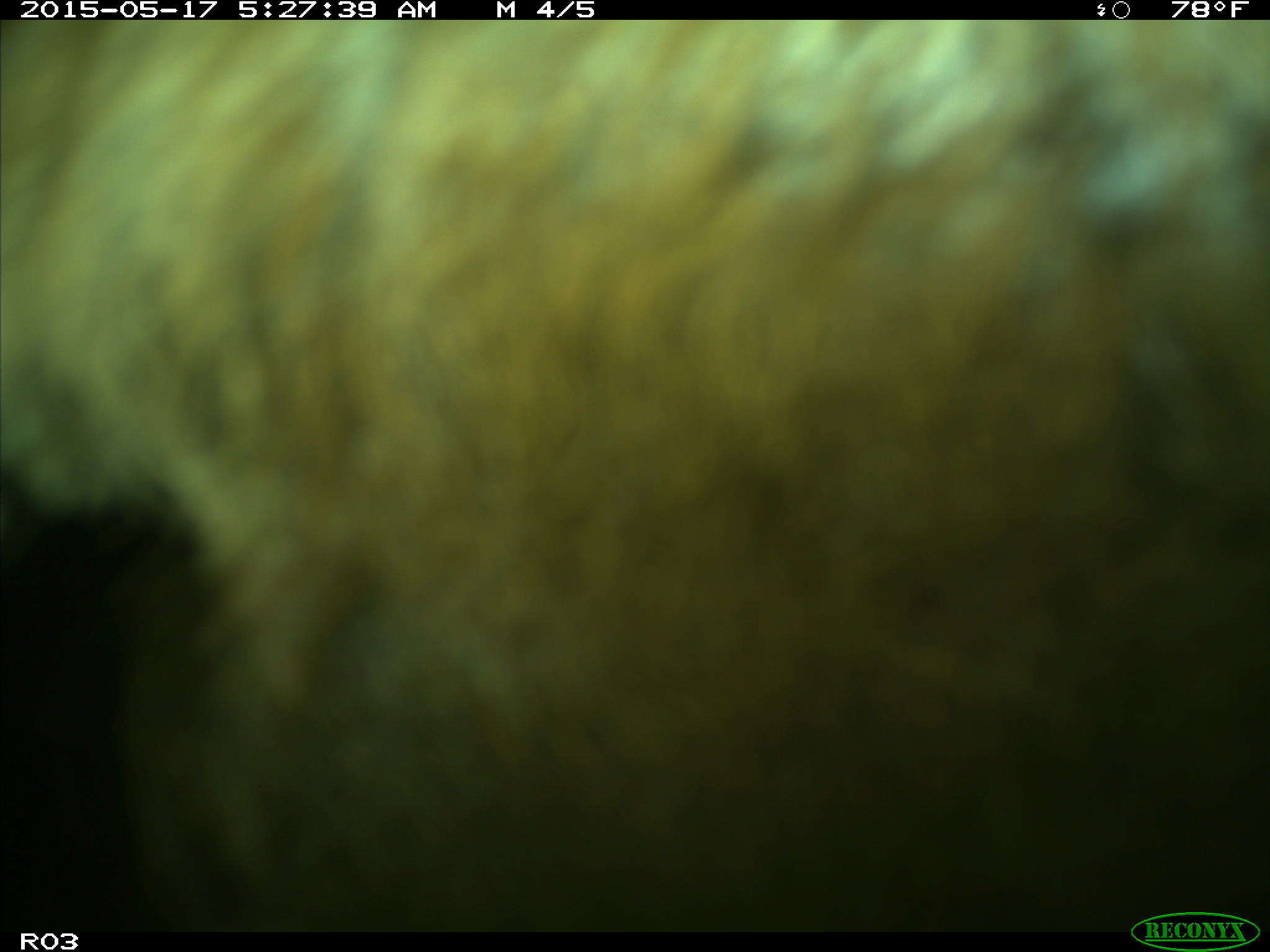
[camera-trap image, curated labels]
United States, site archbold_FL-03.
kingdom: Animalia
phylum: Chordata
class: Mammalia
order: Artiodactyla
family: Bovidae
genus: Bos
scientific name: Bos taurus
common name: domestic cow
Bos taurus (domestic cow).